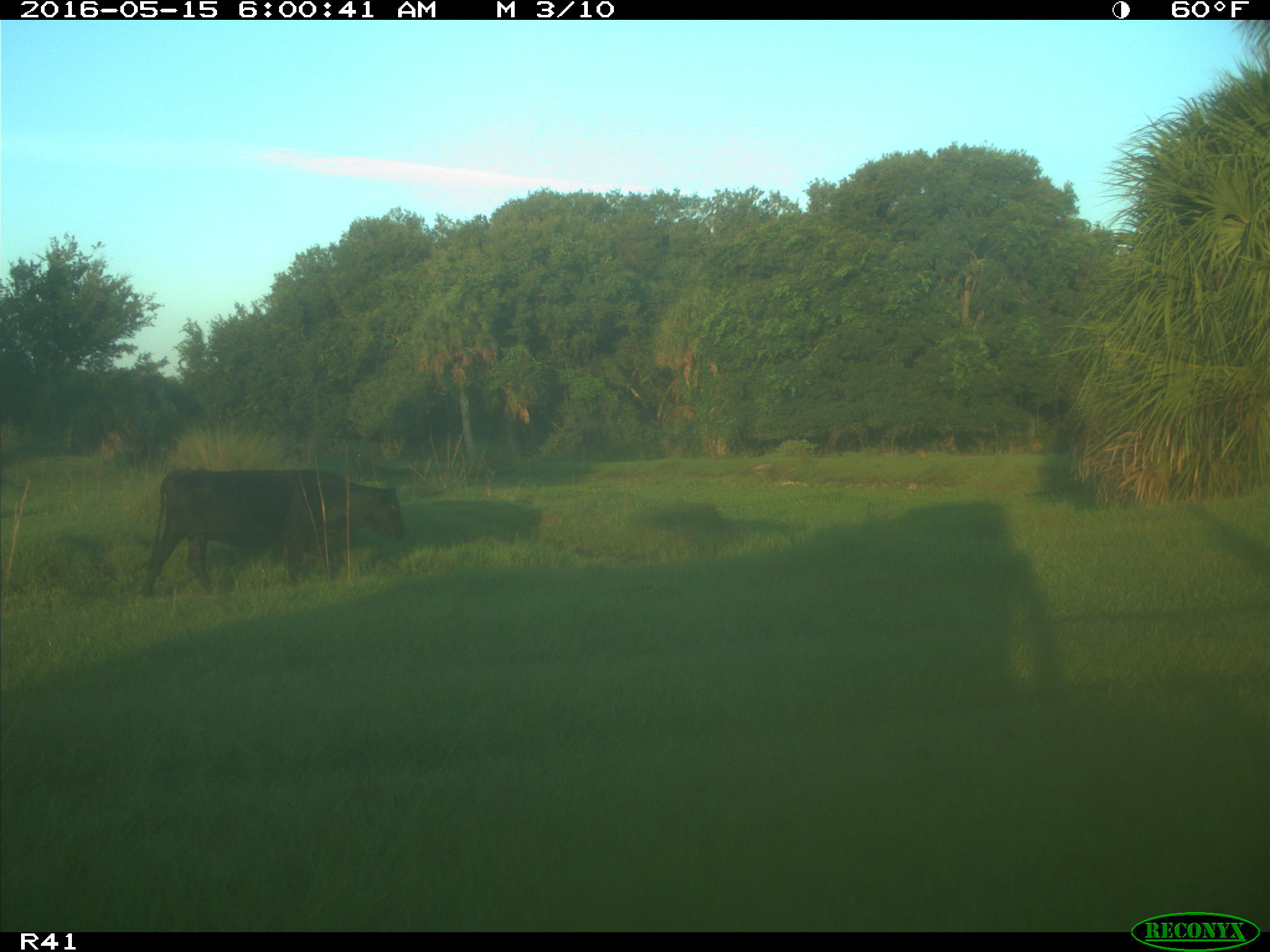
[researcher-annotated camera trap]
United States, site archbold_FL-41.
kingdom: Animalia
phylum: Chordata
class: Mammalia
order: Artiodactyla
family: Bovidae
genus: Bos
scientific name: Bos taurus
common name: domestic cow